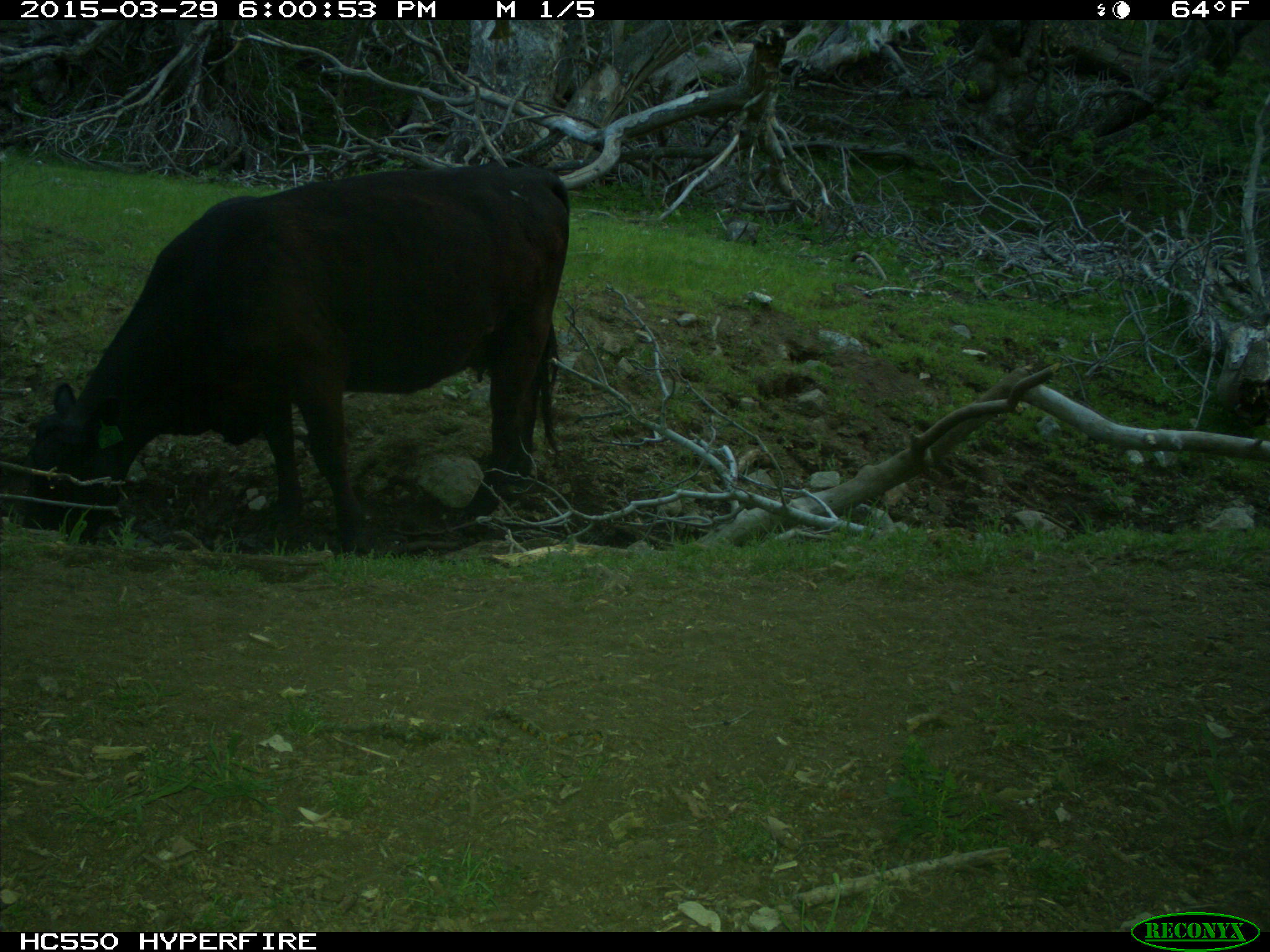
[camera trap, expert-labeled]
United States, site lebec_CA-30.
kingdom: Animalia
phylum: Chordata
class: Mammalia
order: Artiodactyla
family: Bovidae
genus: Bos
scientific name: Bos taurus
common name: domestic cow